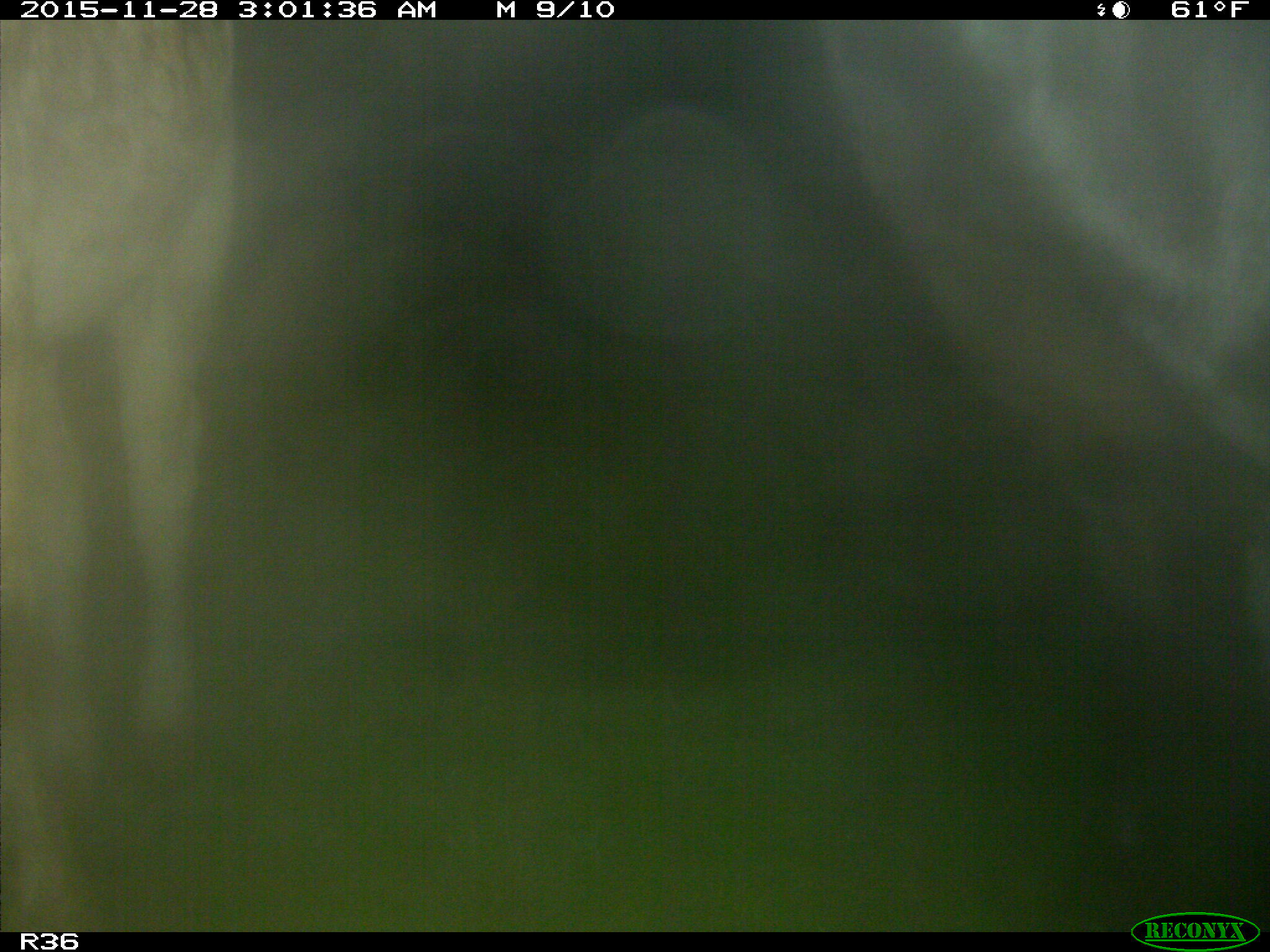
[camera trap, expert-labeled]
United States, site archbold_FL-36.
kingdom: Animalia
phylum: Chordata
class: Mammalia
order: Artiodactyla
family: Bovidae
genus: Bos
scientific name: Bos taurus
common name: domestic cow